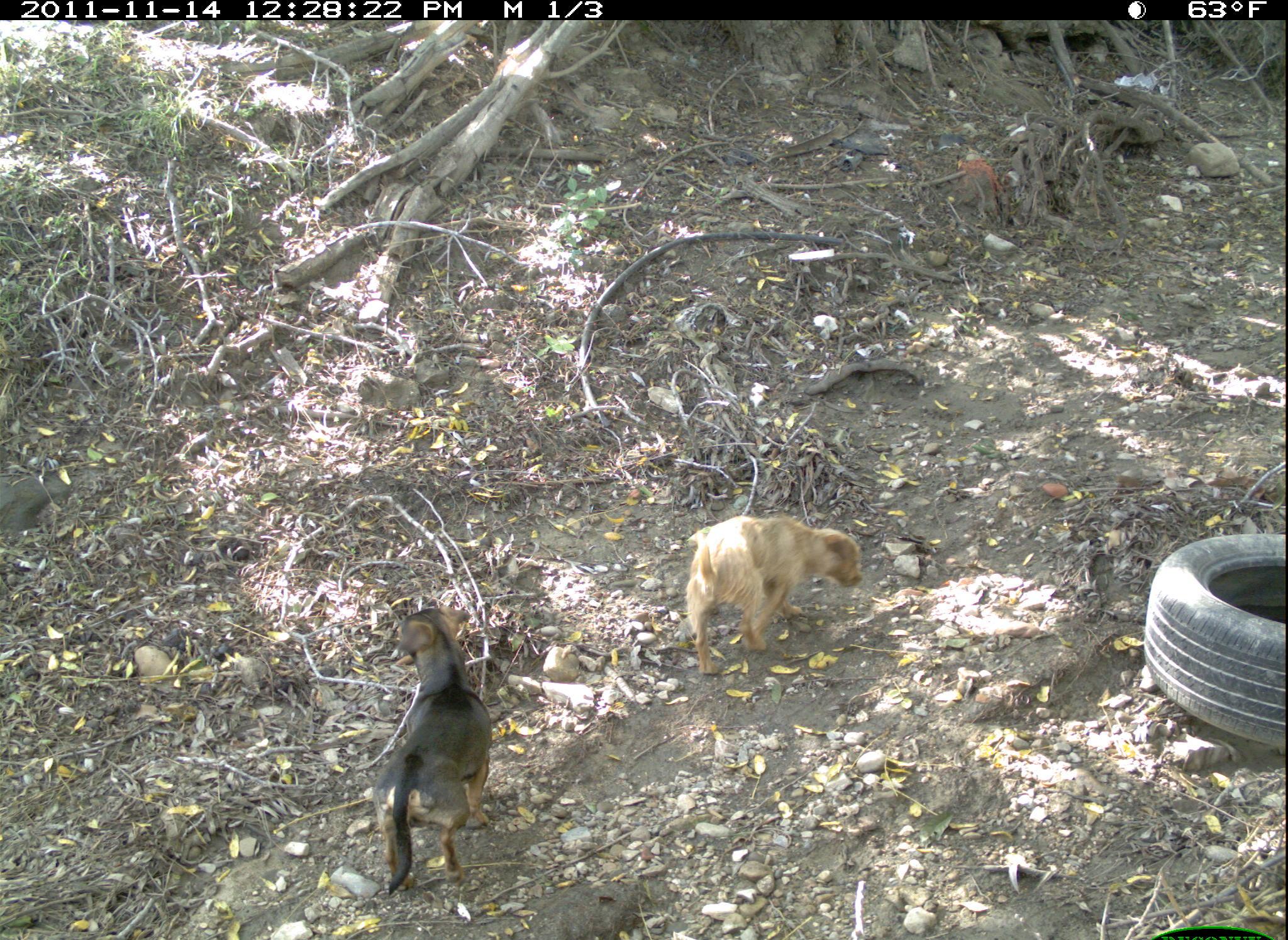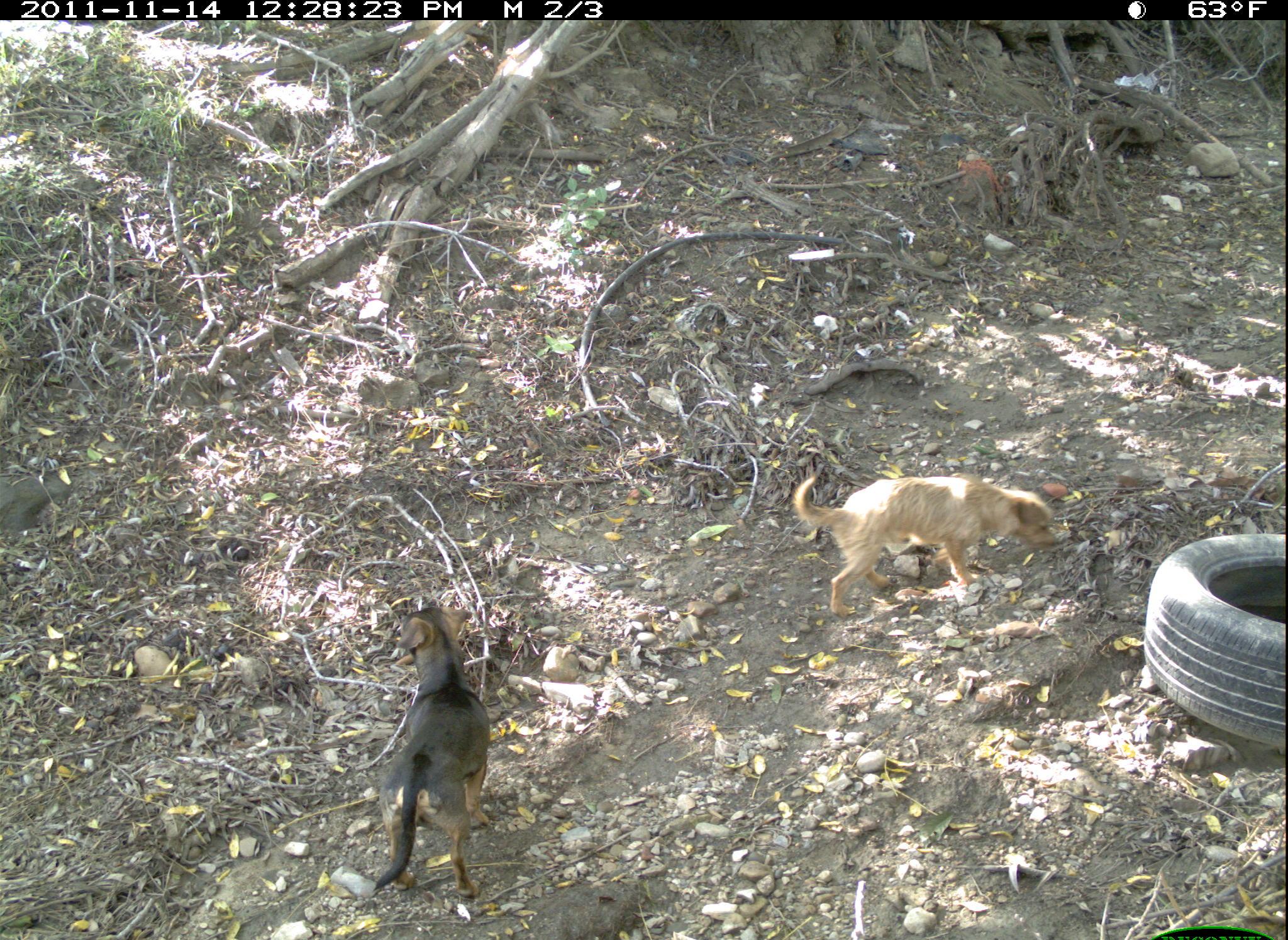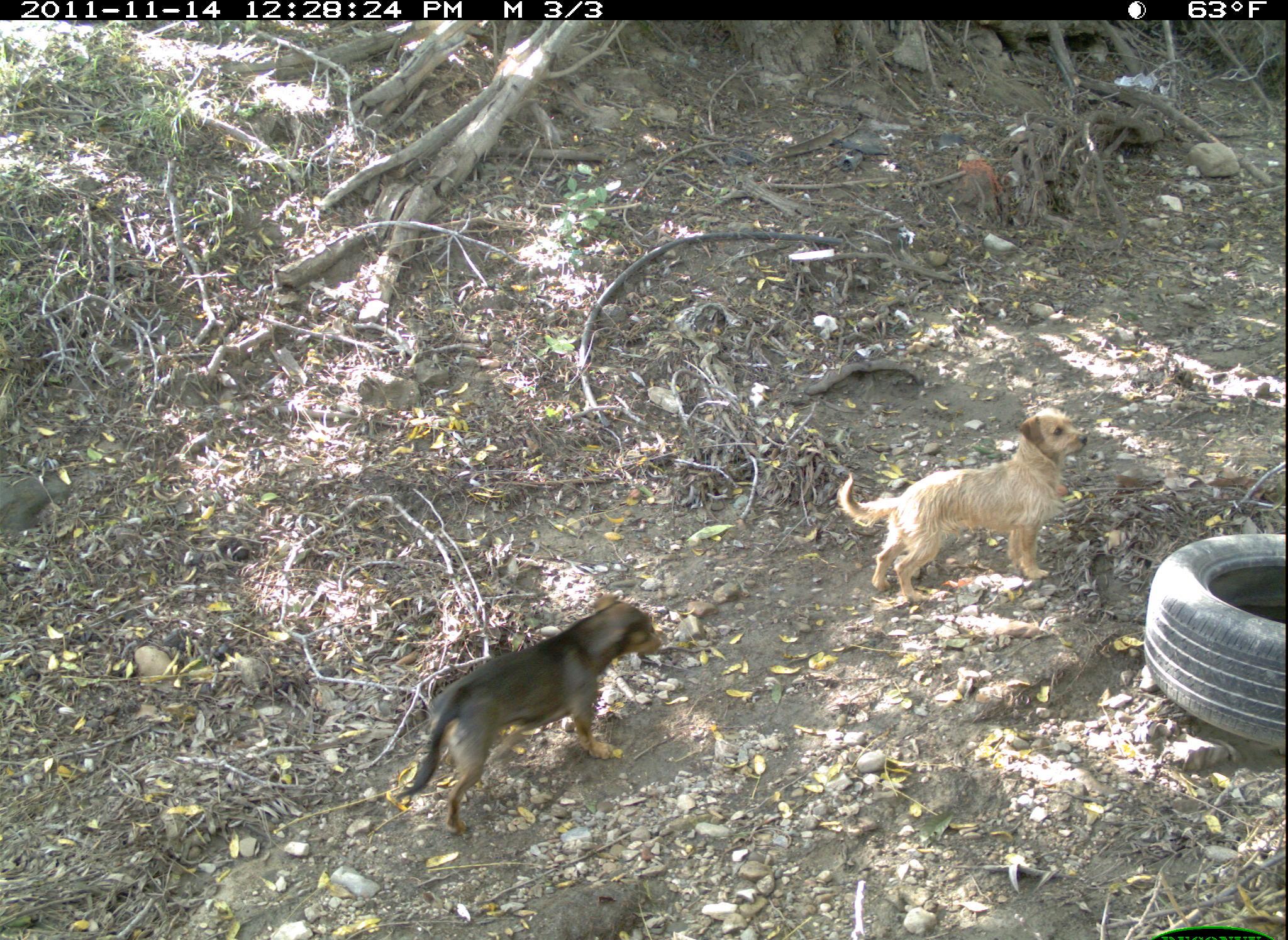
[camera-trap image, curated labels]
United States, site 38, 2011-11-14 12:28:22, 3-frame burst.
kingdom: Animalia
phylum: Chordata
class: Mammalia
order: Carnivora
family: Canidae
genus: Canis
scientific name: Canis familiaris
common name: domestic dog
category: dog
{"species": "dog (domestic dog) (Canis familiaris)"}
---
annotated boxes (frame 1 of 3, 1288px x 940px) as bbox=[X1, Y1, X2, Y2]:
dog: bbox=[361, 599, 507, 896]; bbox=[671, 498, 908, 680]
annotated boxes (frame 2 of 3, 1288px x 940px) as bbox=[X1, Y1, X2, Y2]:
dog: bbox=[351, 591, 514, 912]; bbox=[782, 461, 1066, 622]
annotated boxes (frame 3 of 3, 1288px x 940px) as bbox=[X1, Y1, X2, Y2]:
dog: bbox=[385, 554, 671, 830]; bbox=[826, 401, 1103, 599]